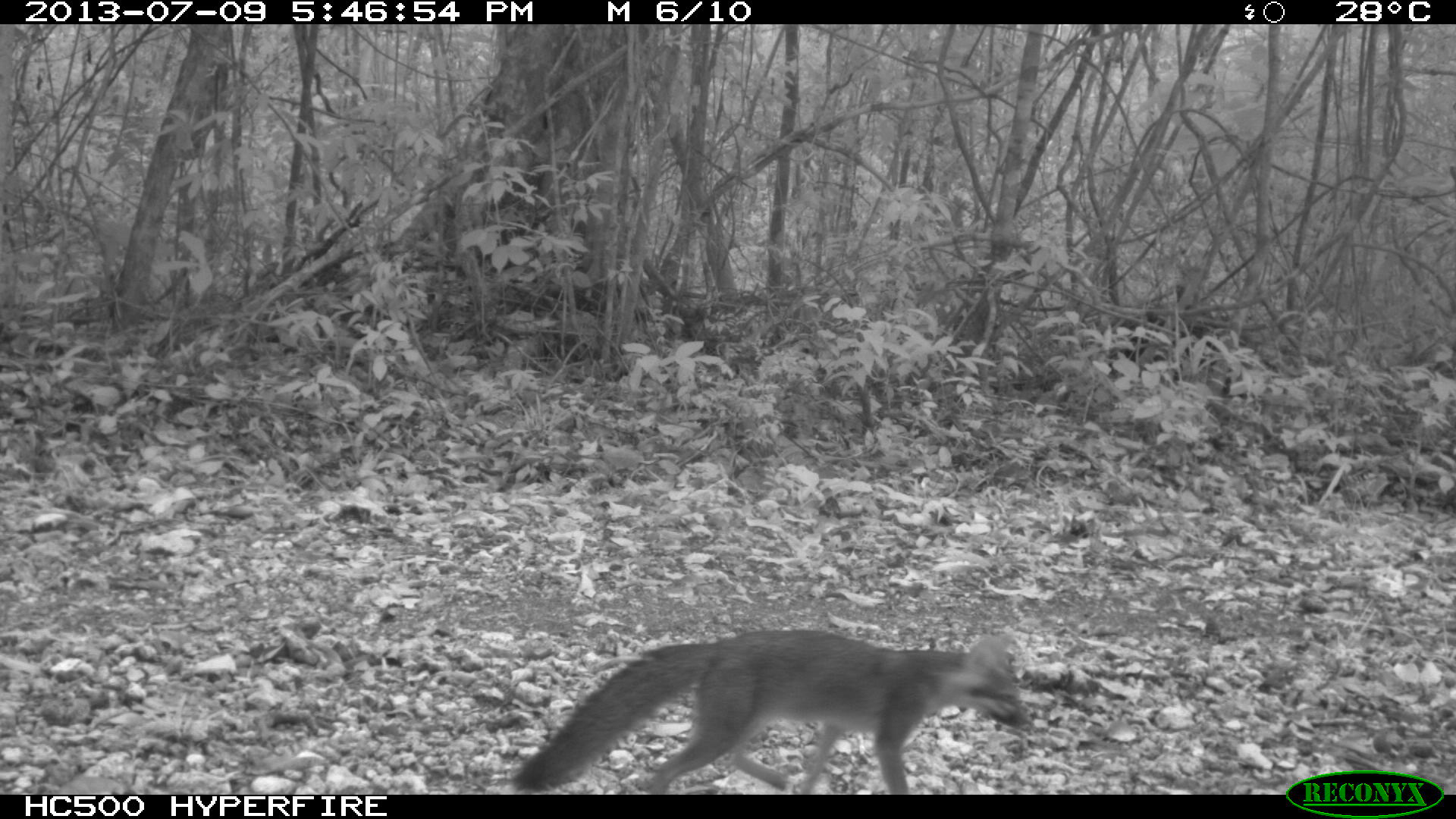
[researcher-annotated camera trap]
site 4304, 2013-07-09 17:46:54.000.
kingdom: Animalia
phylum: Chordata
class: Mammalia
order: Carnivora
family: Canidae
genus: Urocyon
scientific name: Urocyon cinereoargenteus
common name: gray fox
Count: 1.